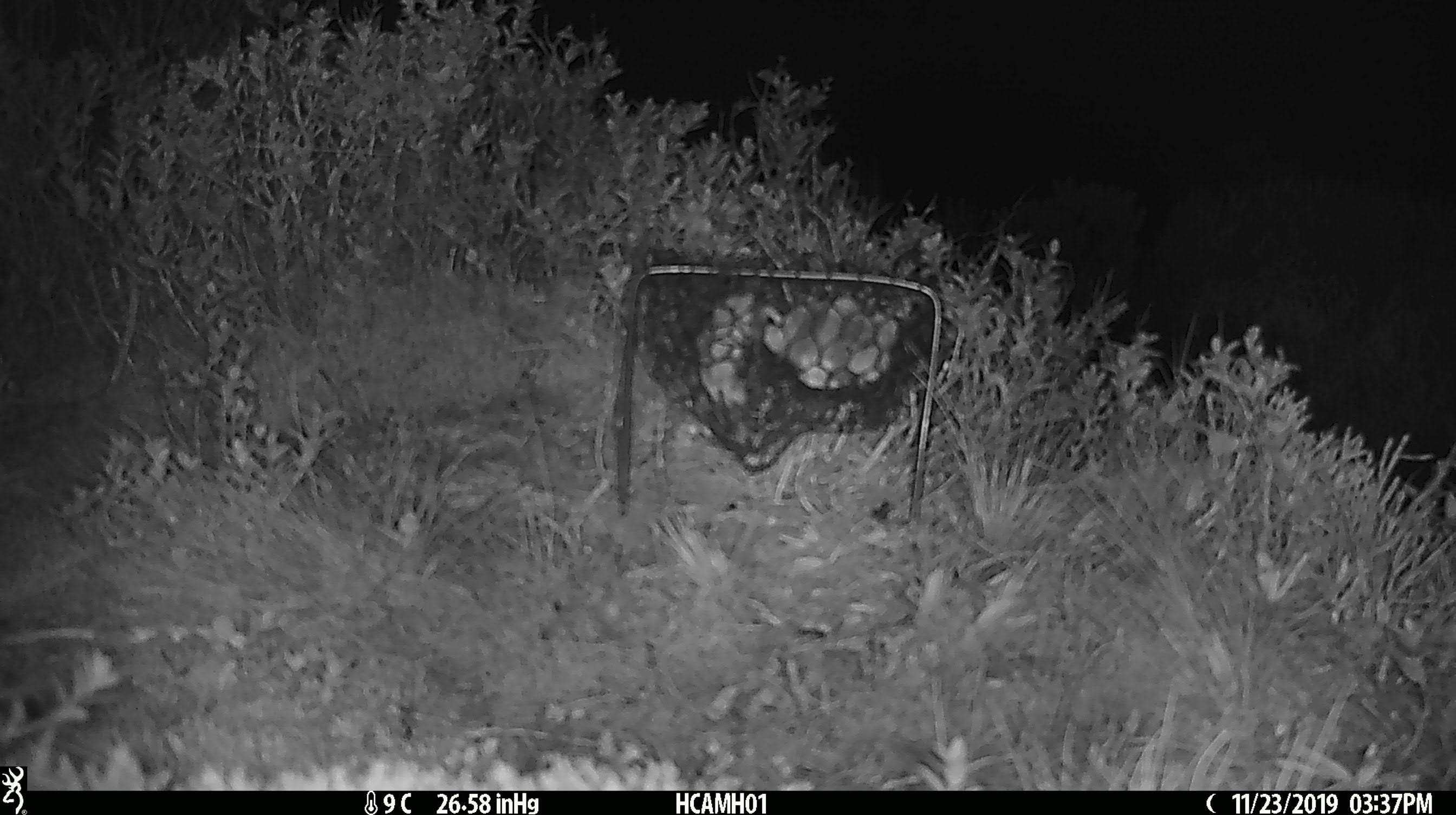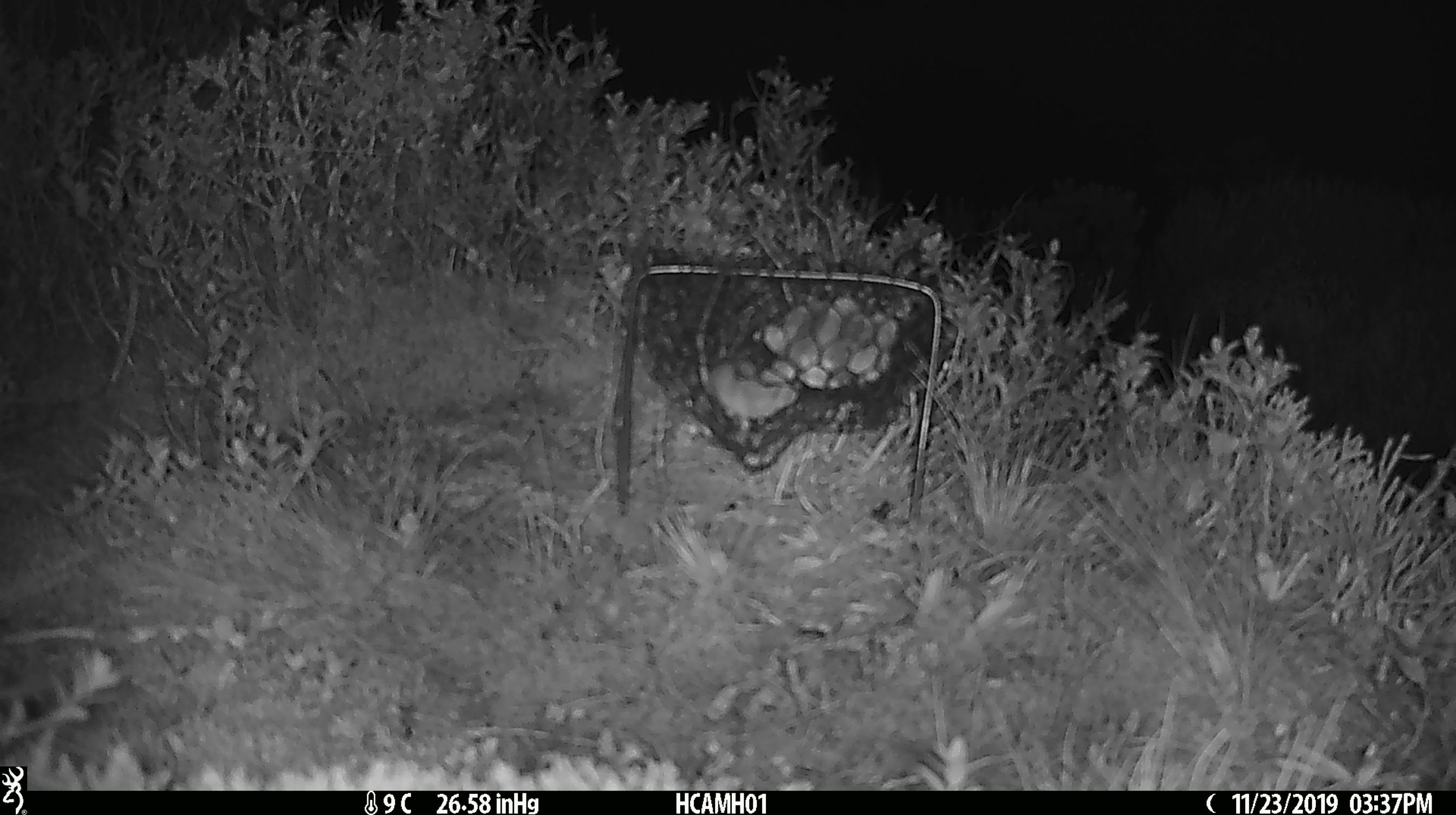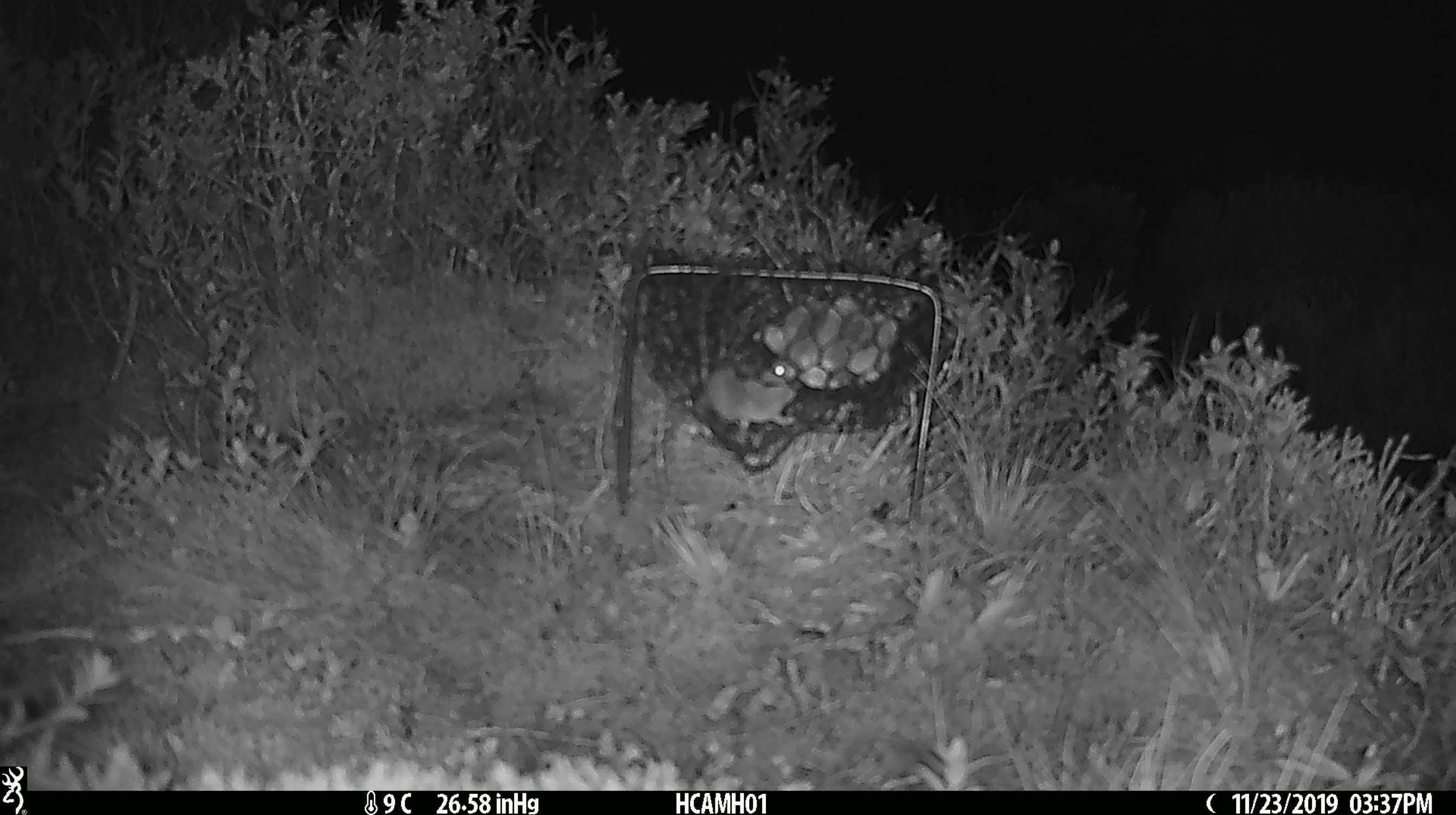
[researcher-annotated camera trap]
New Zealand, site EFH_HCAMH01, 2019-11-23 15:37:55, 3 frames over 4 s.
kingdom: Animalia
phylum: Chordata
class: Mammalia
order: Rodentia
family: Muridae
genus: Mus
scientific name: Mus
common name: mouse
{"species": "mouse (Mus)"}